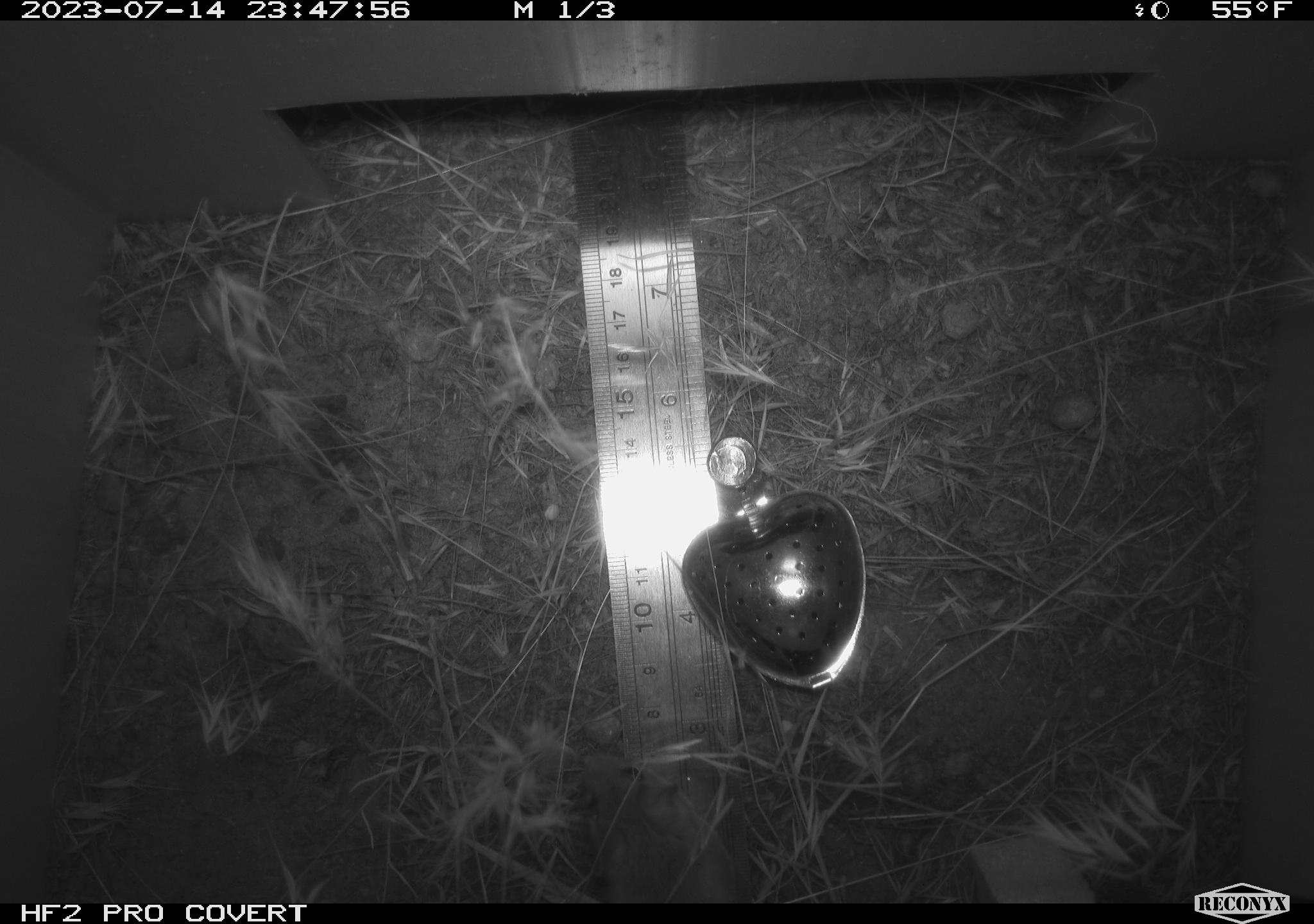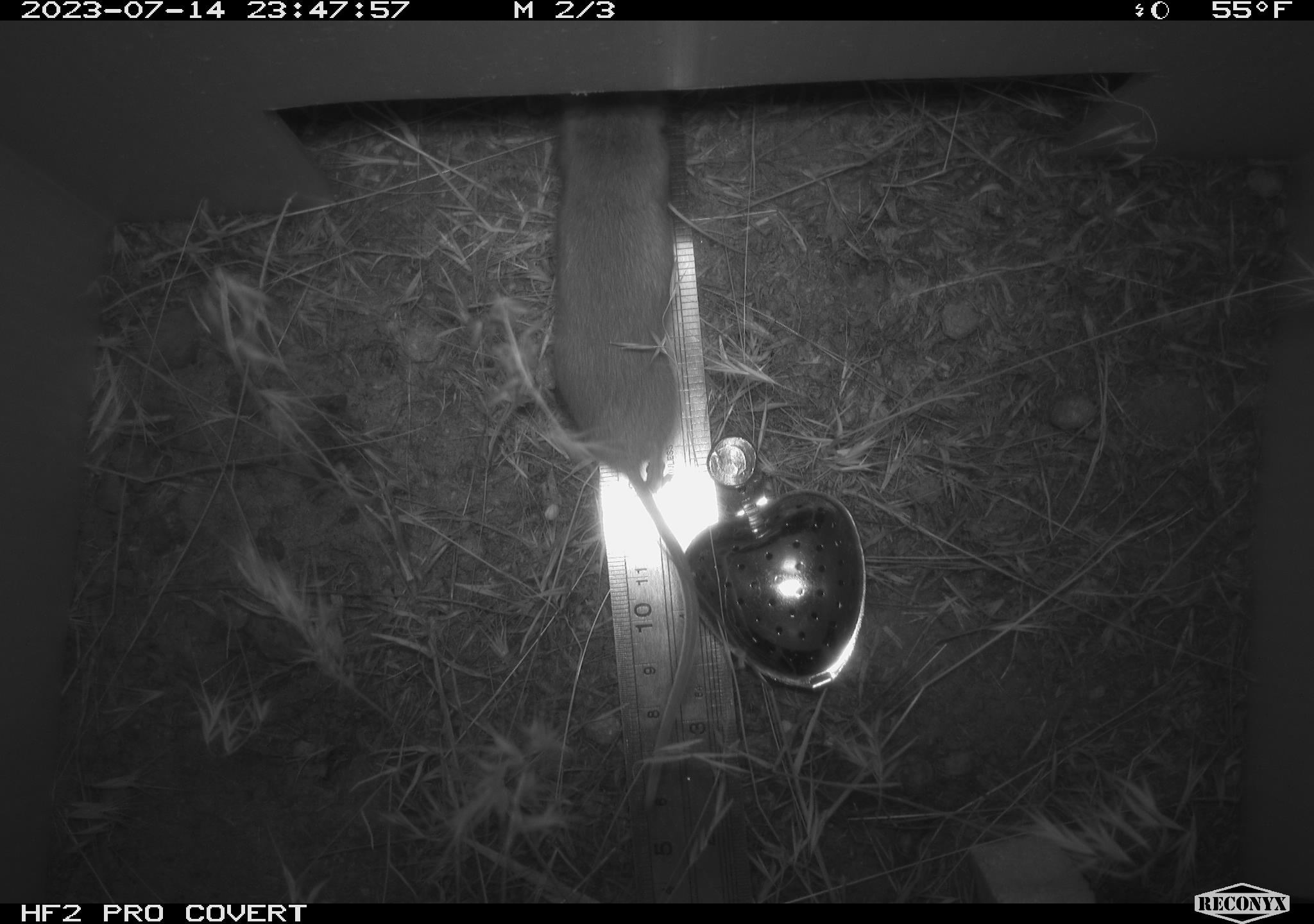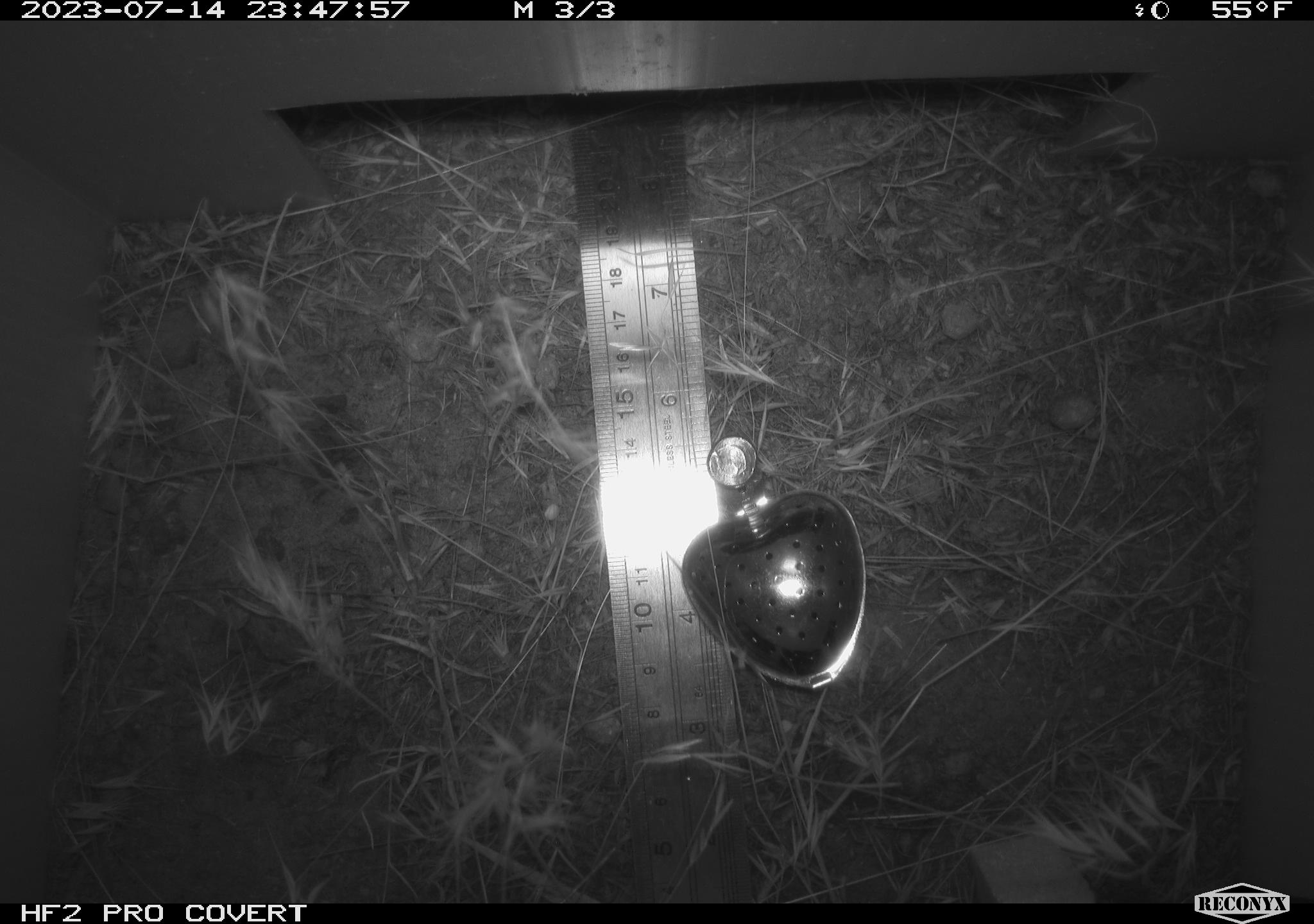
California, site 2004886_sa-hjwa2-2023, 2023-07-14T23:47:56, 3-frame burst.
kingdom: Animalia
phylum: Chordata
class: Mammalia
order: Rodentia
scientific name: Rodentia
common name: mouse species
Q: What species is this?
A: Mouse species (Rodentia).